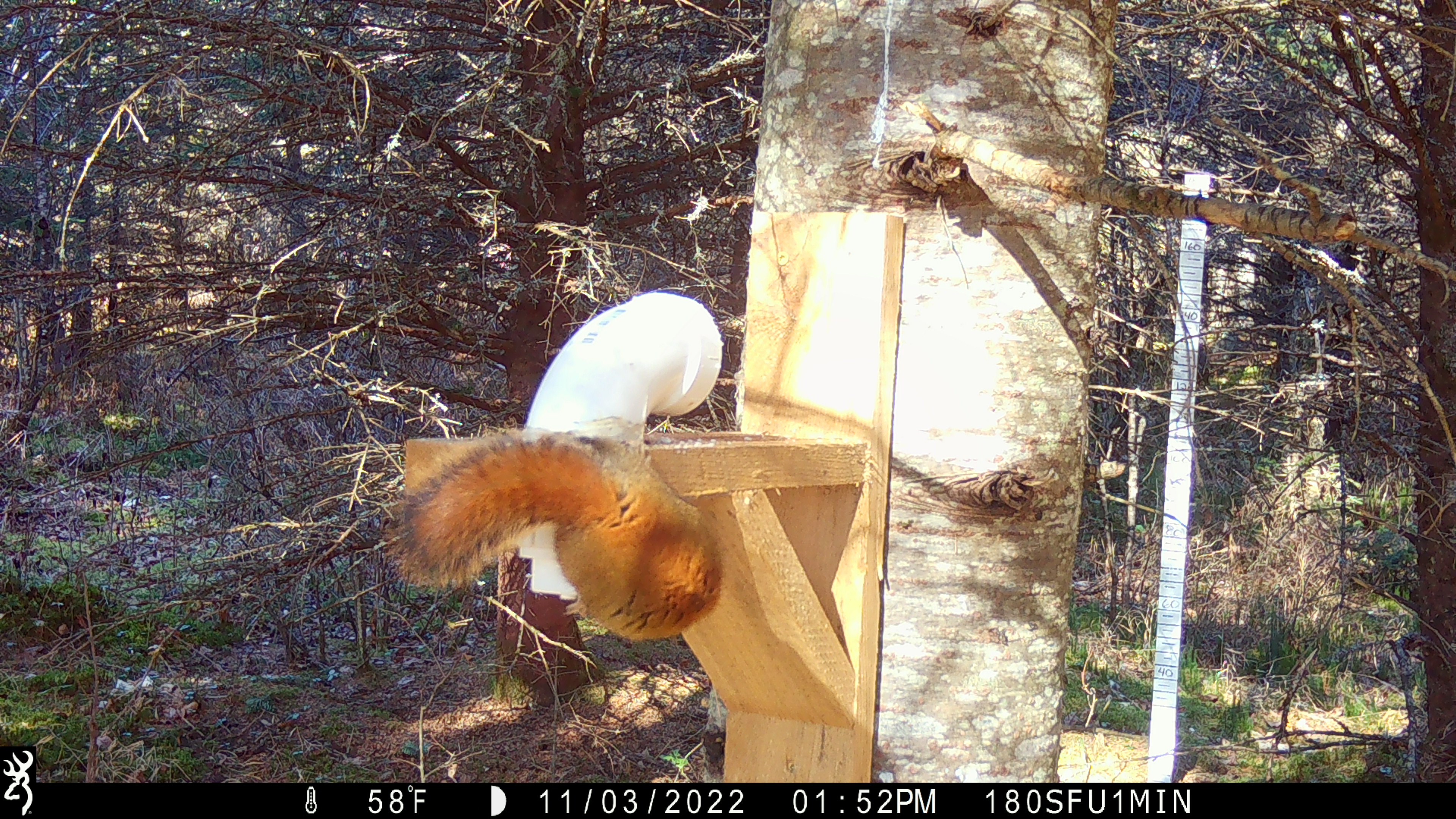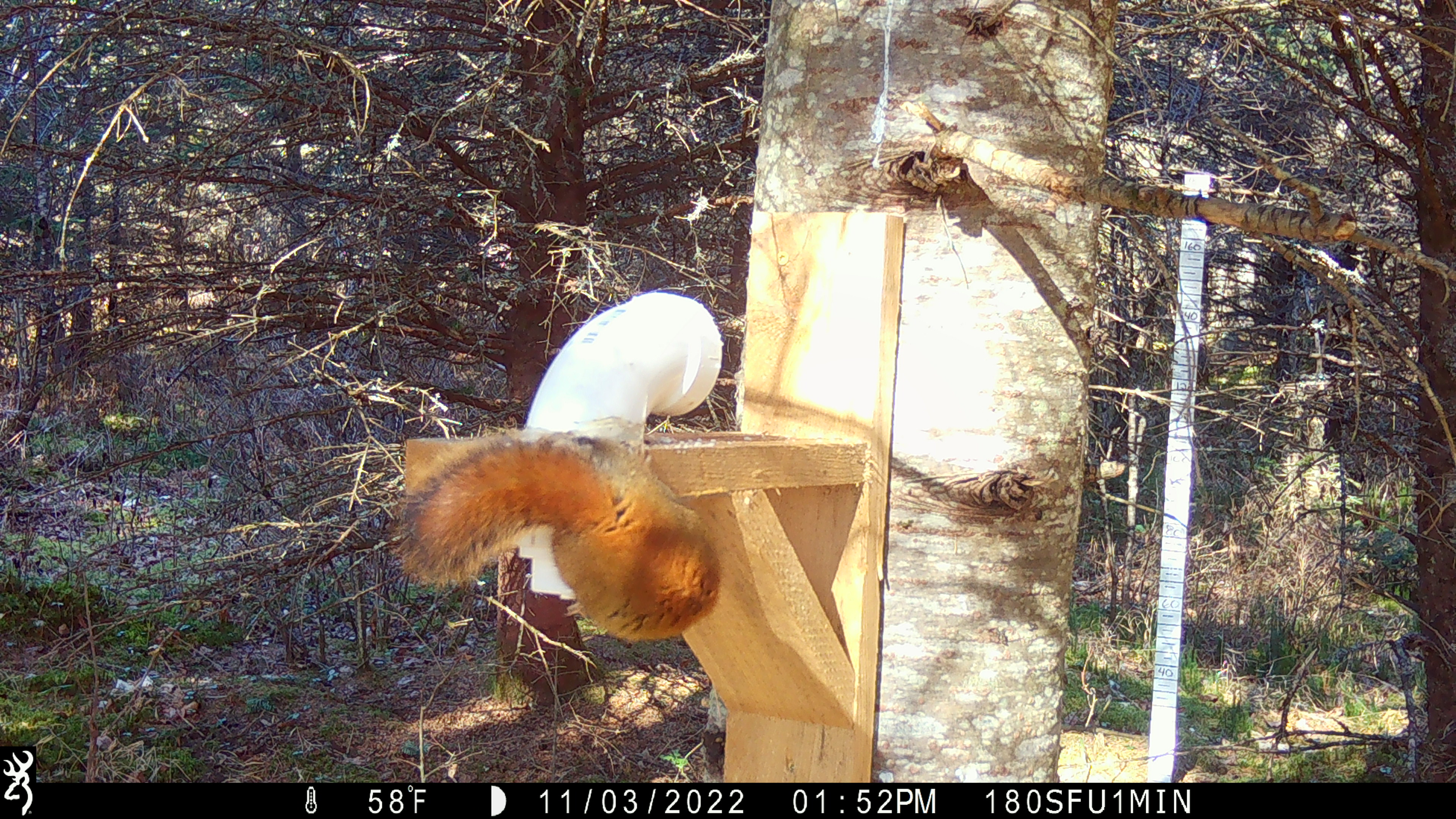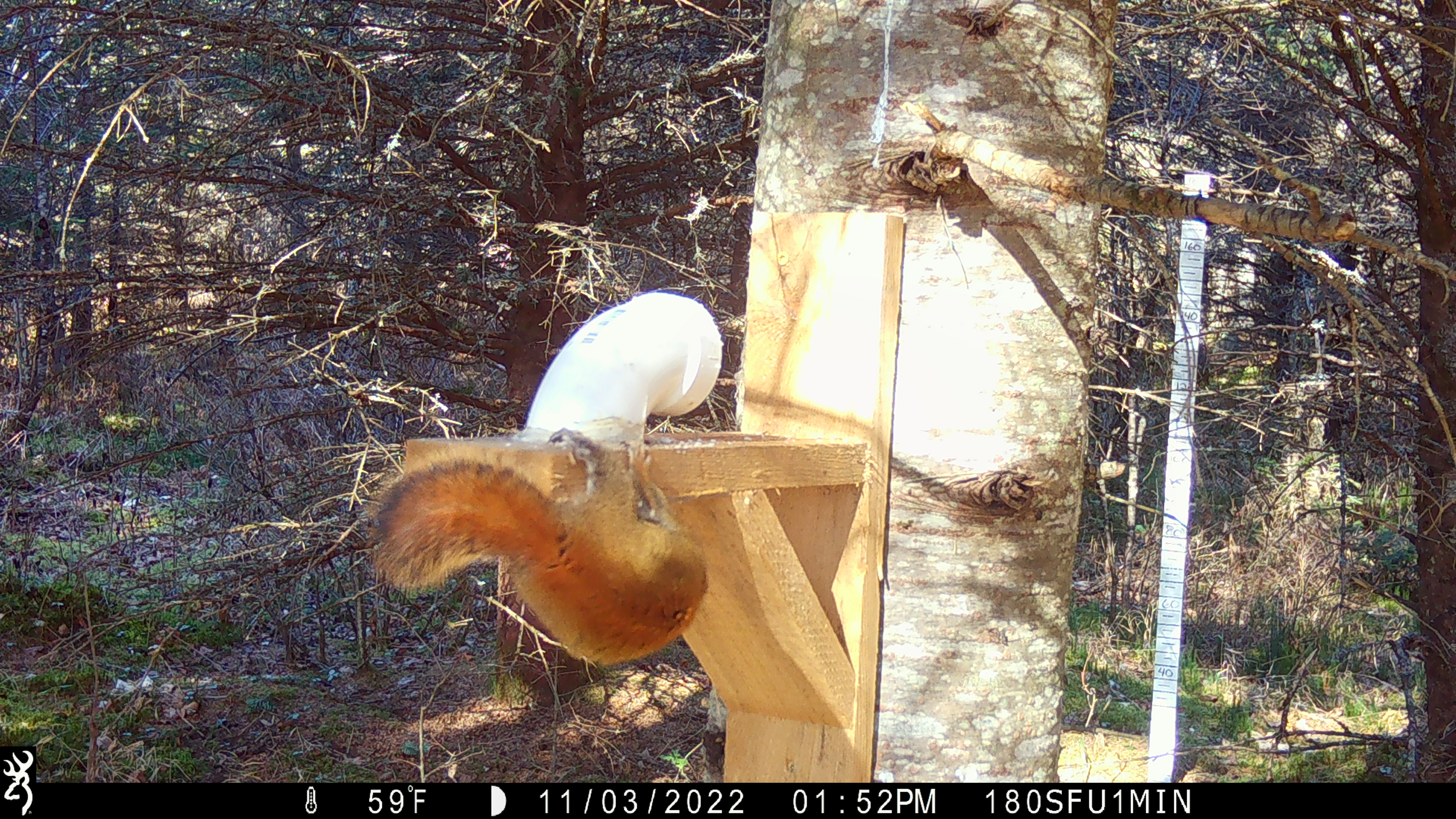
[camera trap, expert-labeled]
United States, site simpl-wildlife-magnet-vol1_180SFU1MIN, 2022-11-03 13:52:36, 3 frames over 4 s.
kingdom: Animalia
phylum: Chordata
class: Mammalia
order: Rodentia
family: Sciuridae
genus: Tamiasciurus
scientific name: Tamiasciurus hudsonicus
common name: red squirrel